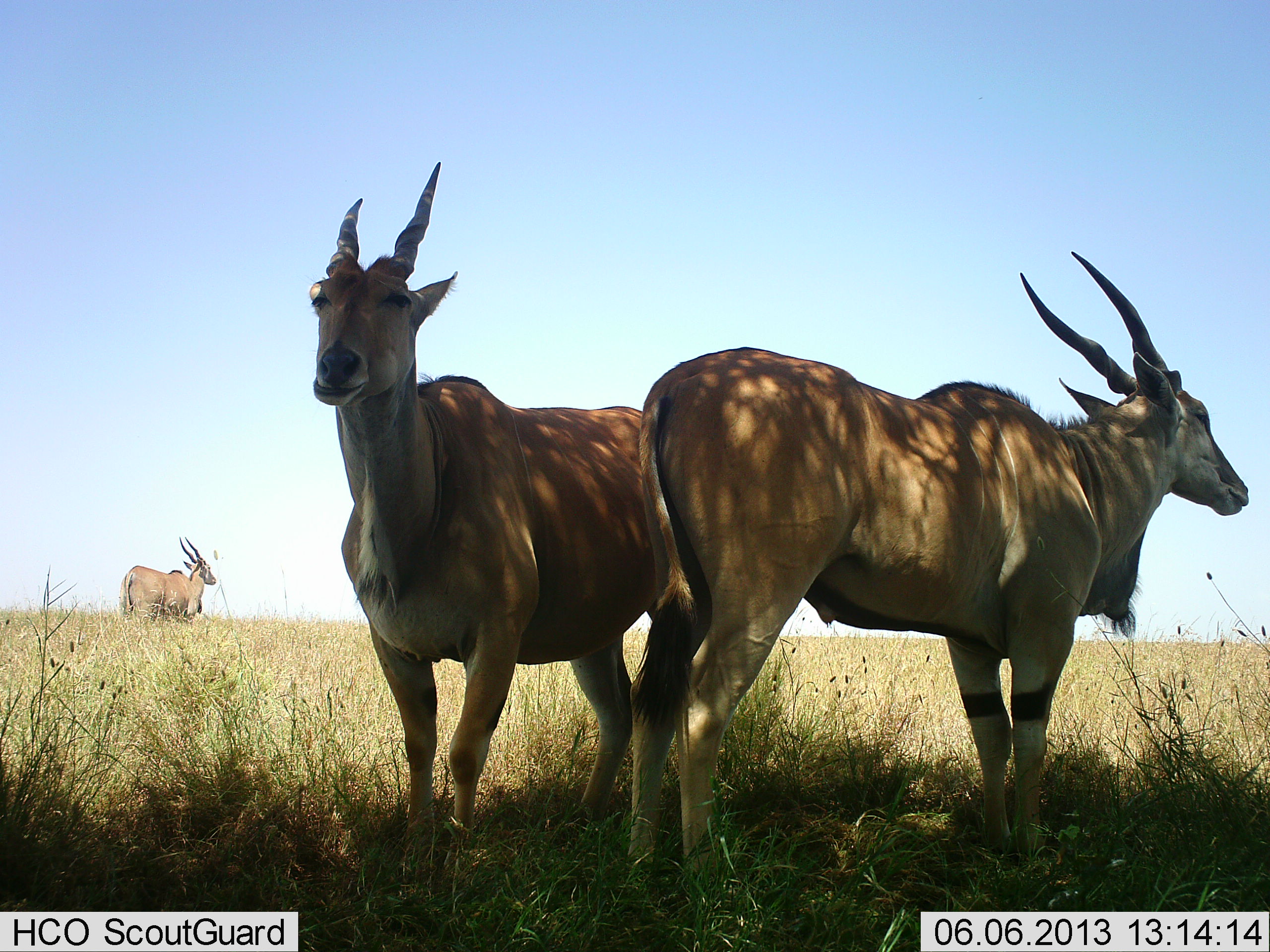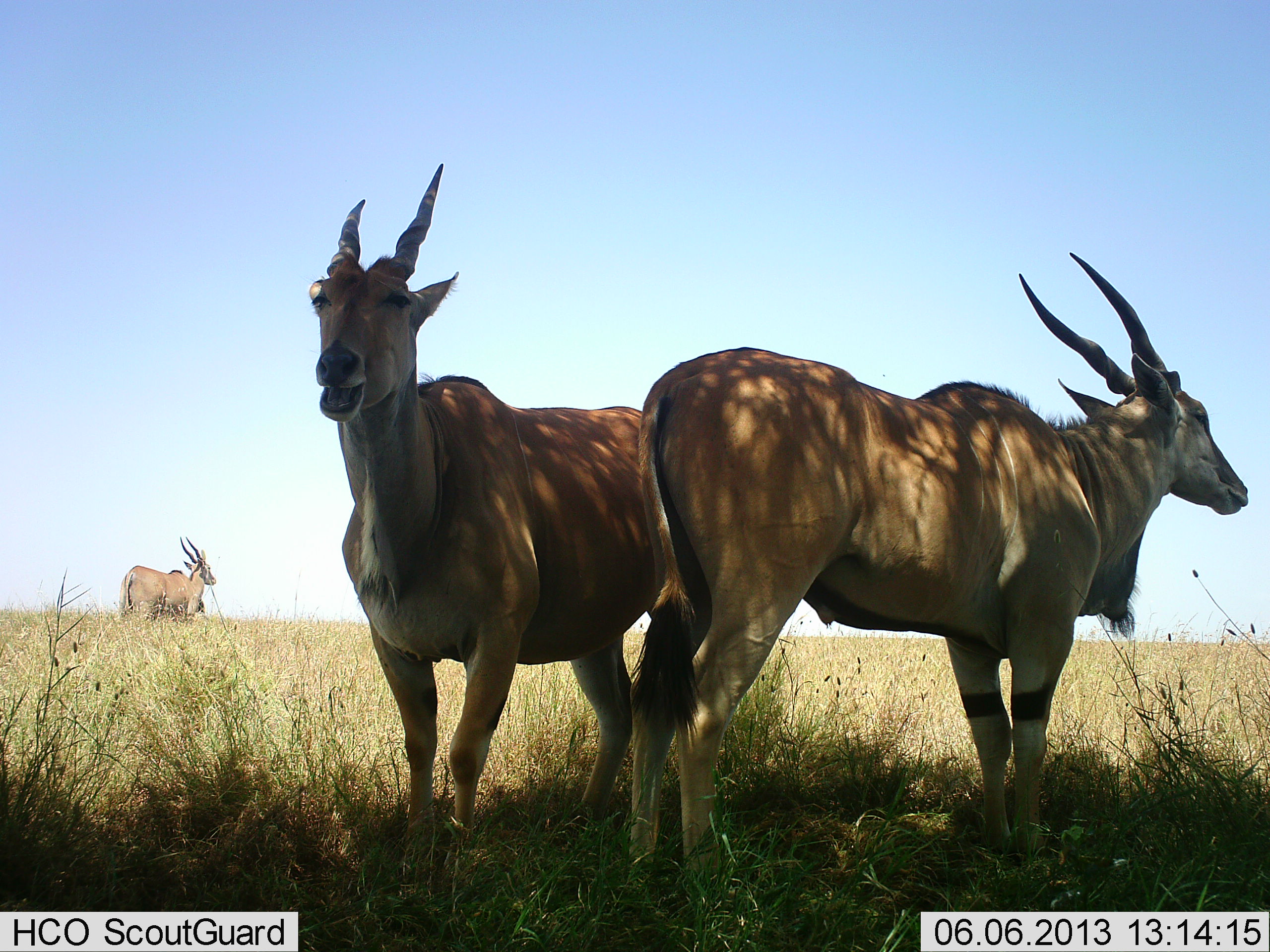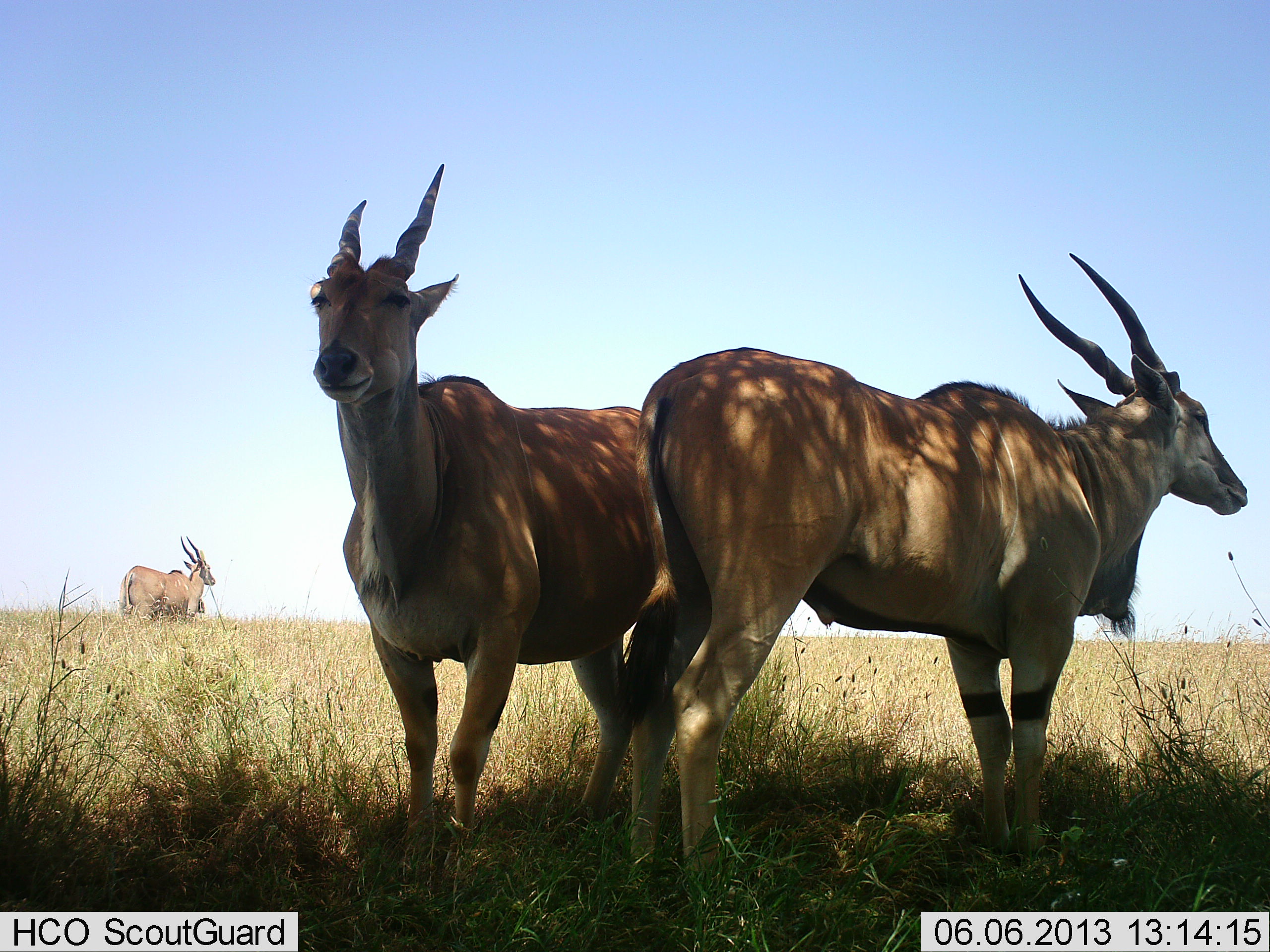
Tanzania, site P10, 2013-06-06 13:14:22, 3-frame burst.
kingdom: Animalia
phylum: Chordata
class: Mammalia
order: Artiodactyla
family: Bovidae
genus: Tragelaphus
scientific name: Tragelaphus oryx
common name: eland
Eland (Tragelaphus oryx), count 3. Behavior (volunteer vote fractions): standing 90%, resting 0%, moving 0%, interacting 0%. Young present (vote fraction): 0%. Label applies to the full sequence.